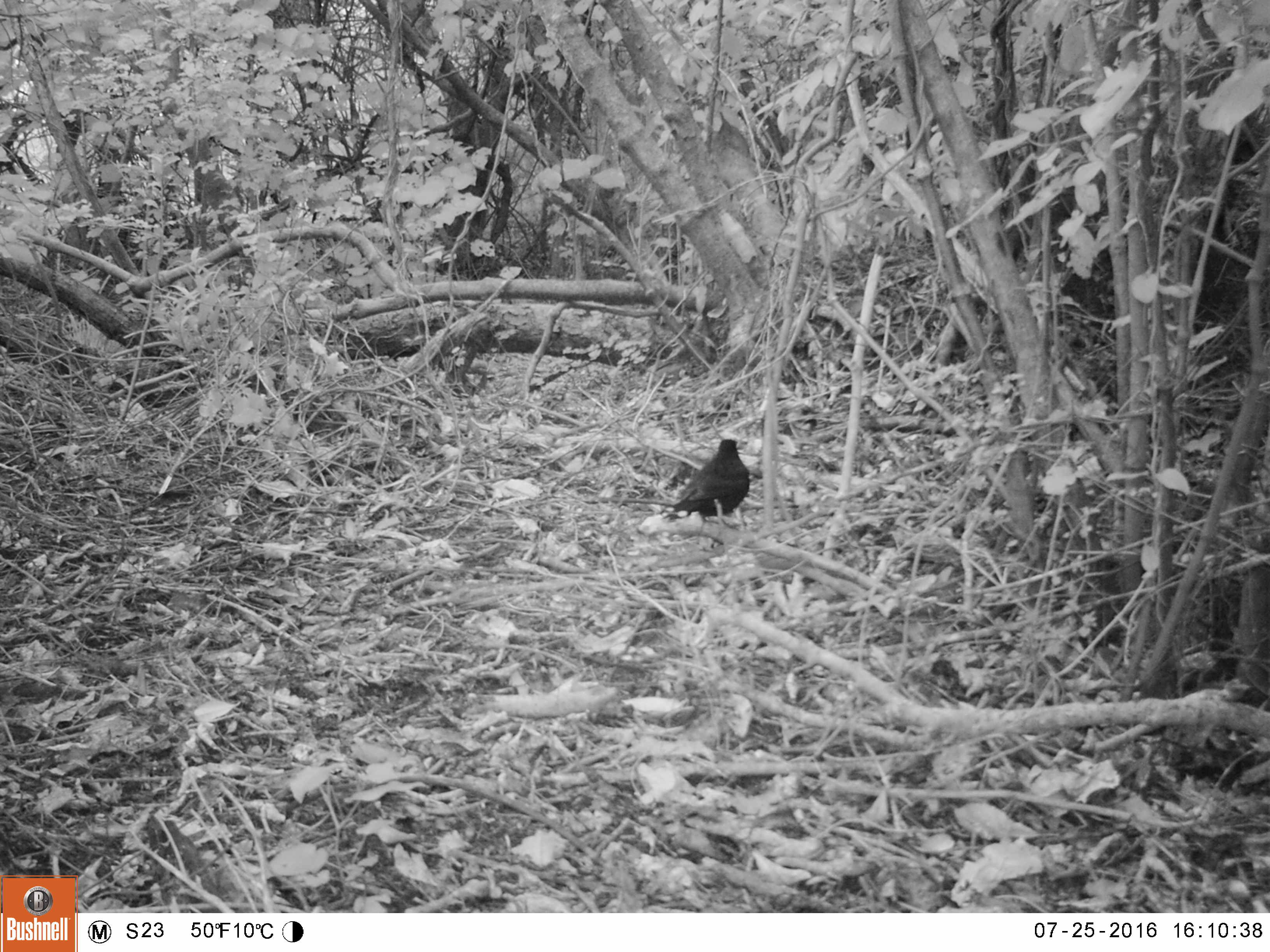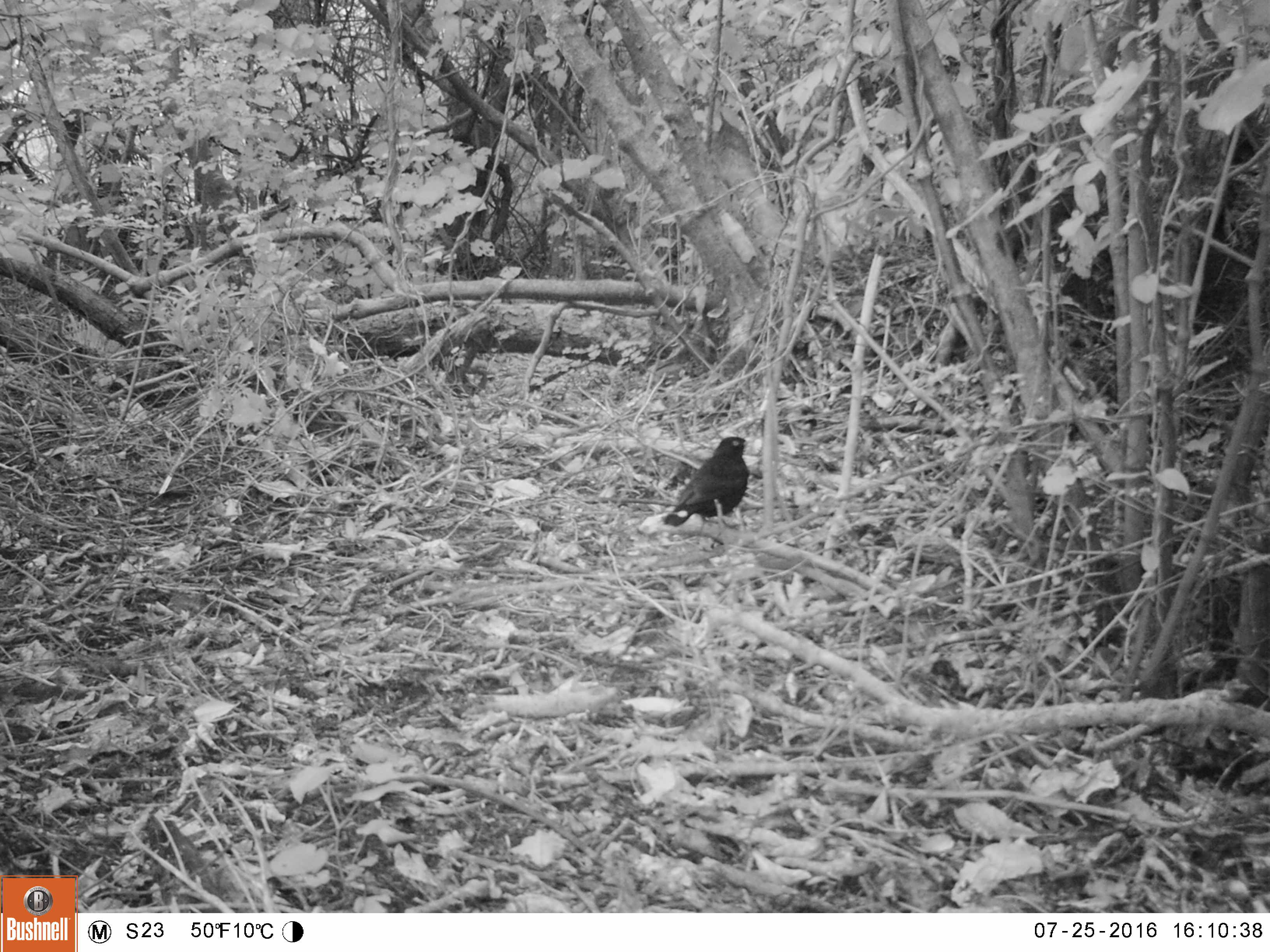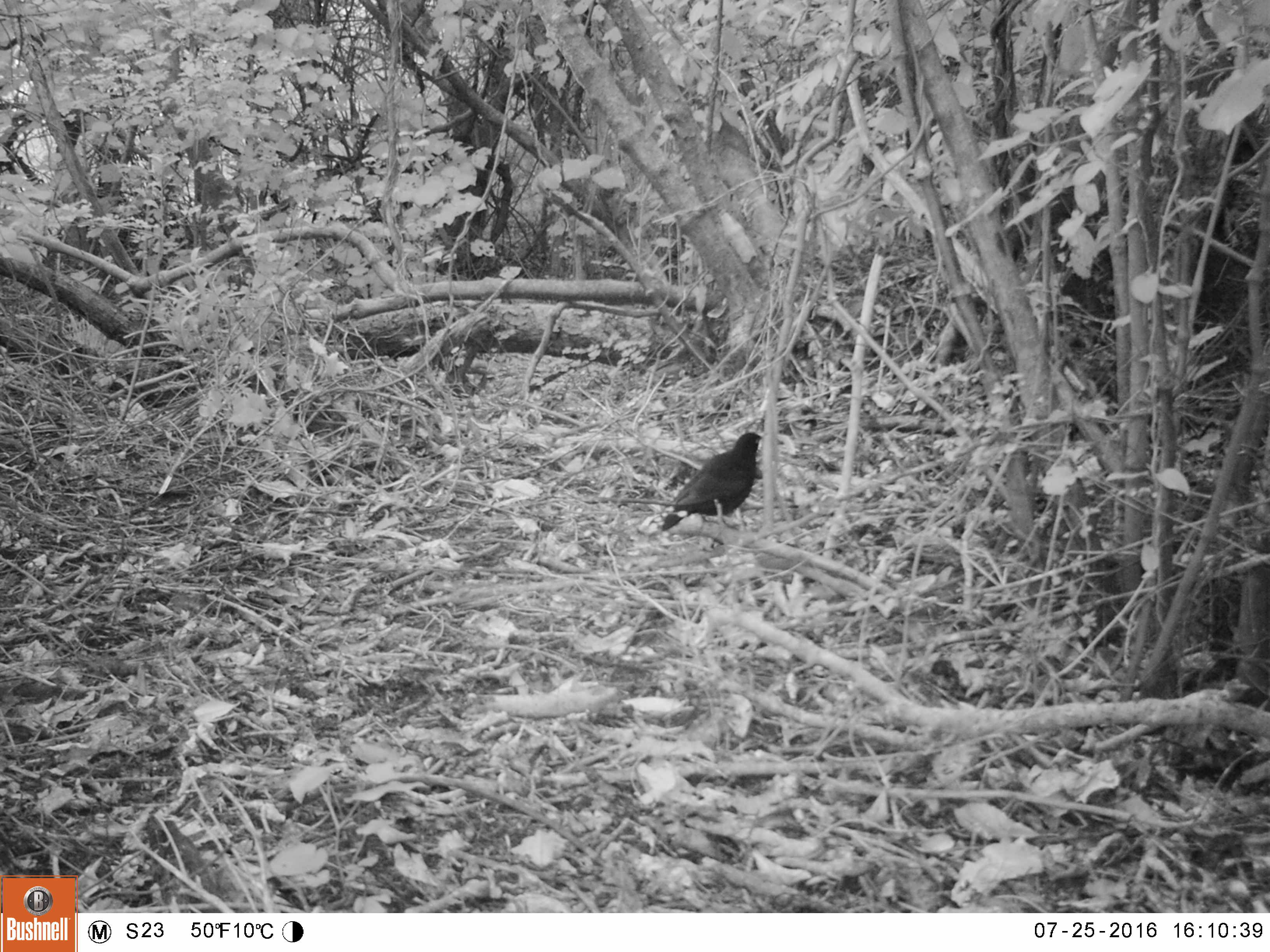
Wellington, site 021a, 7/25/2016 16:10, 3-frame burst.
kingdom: Animalia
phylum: Chordata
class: Aves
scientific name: Aves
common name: bird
Bird (Aves).